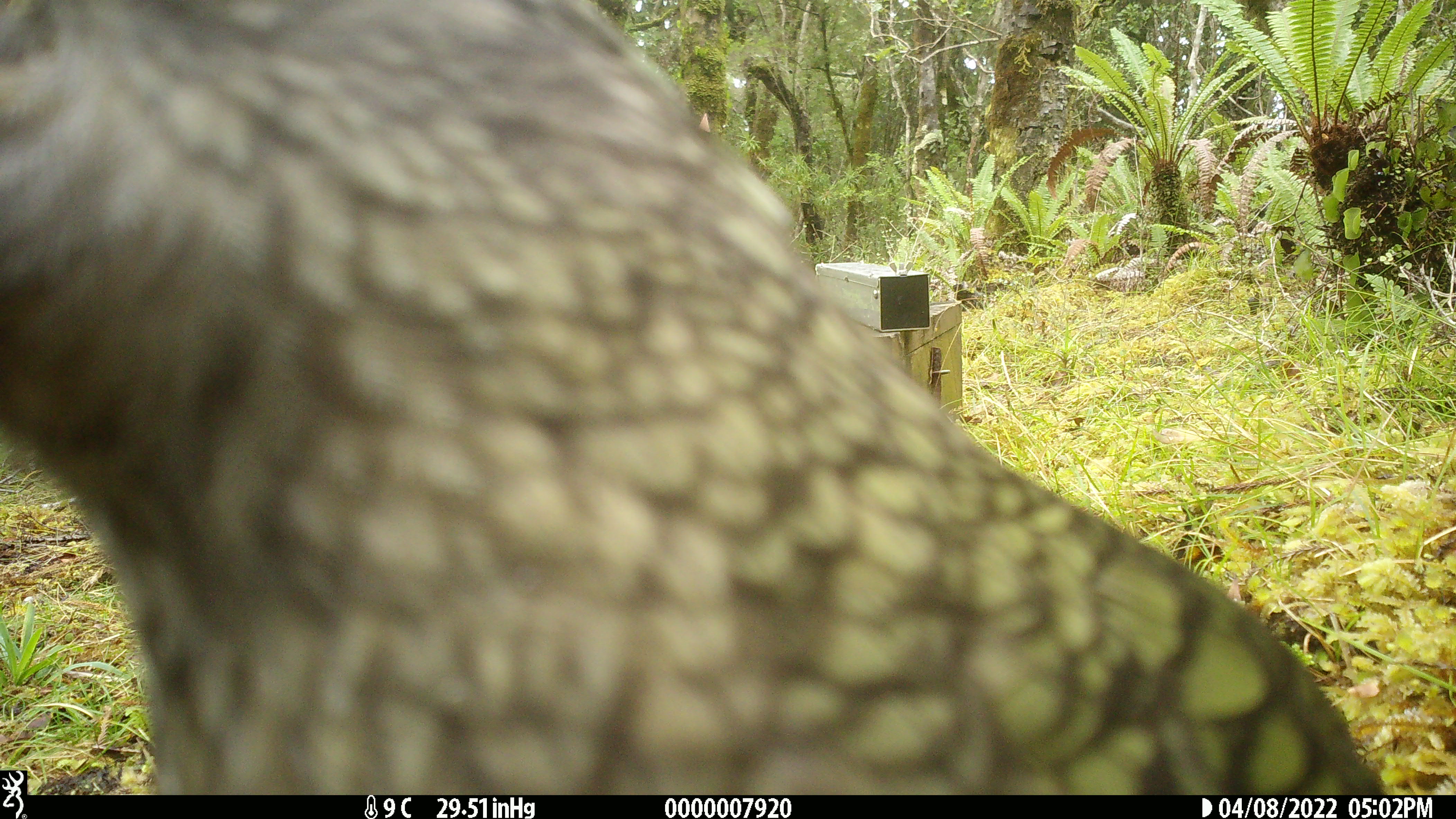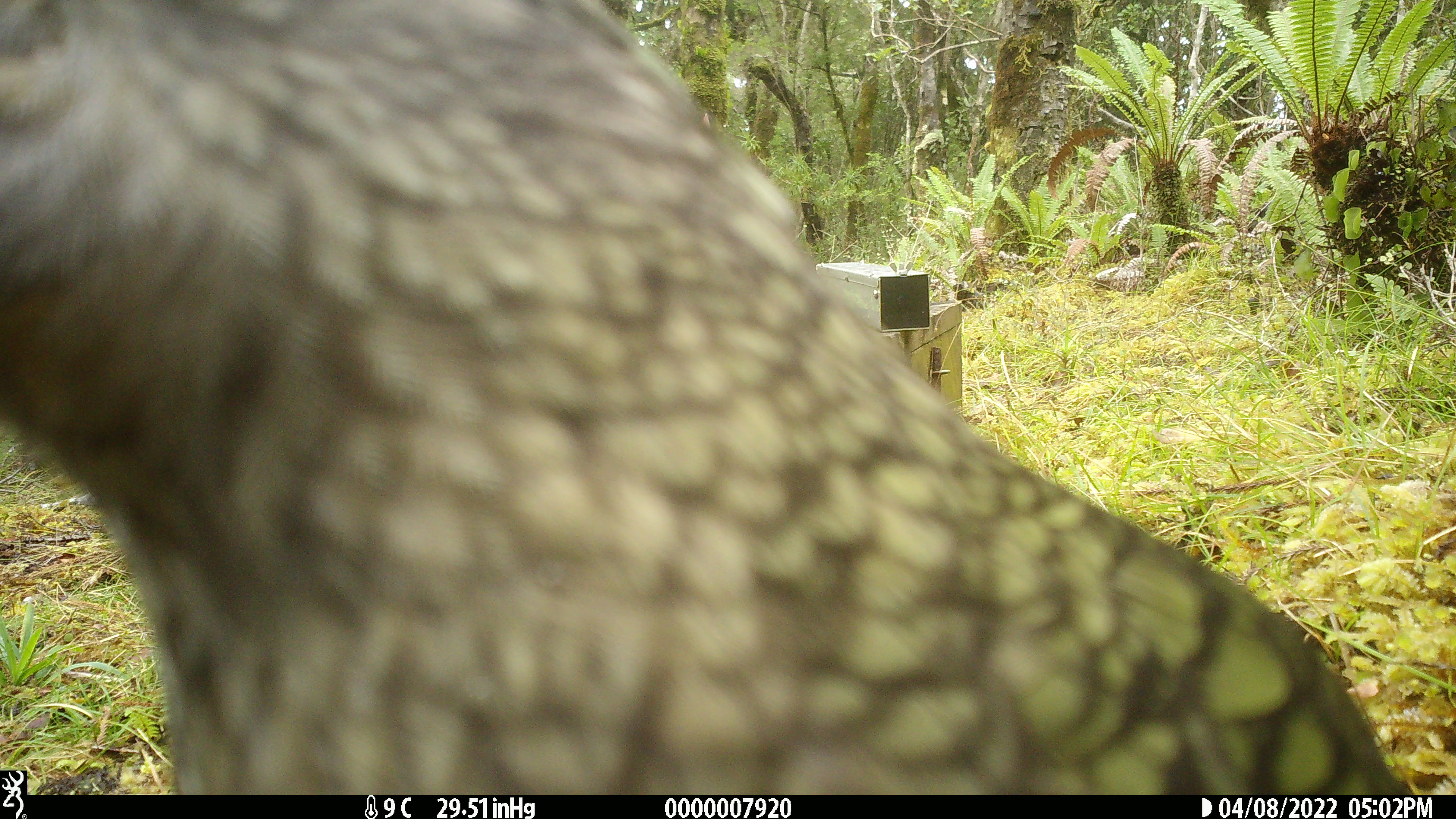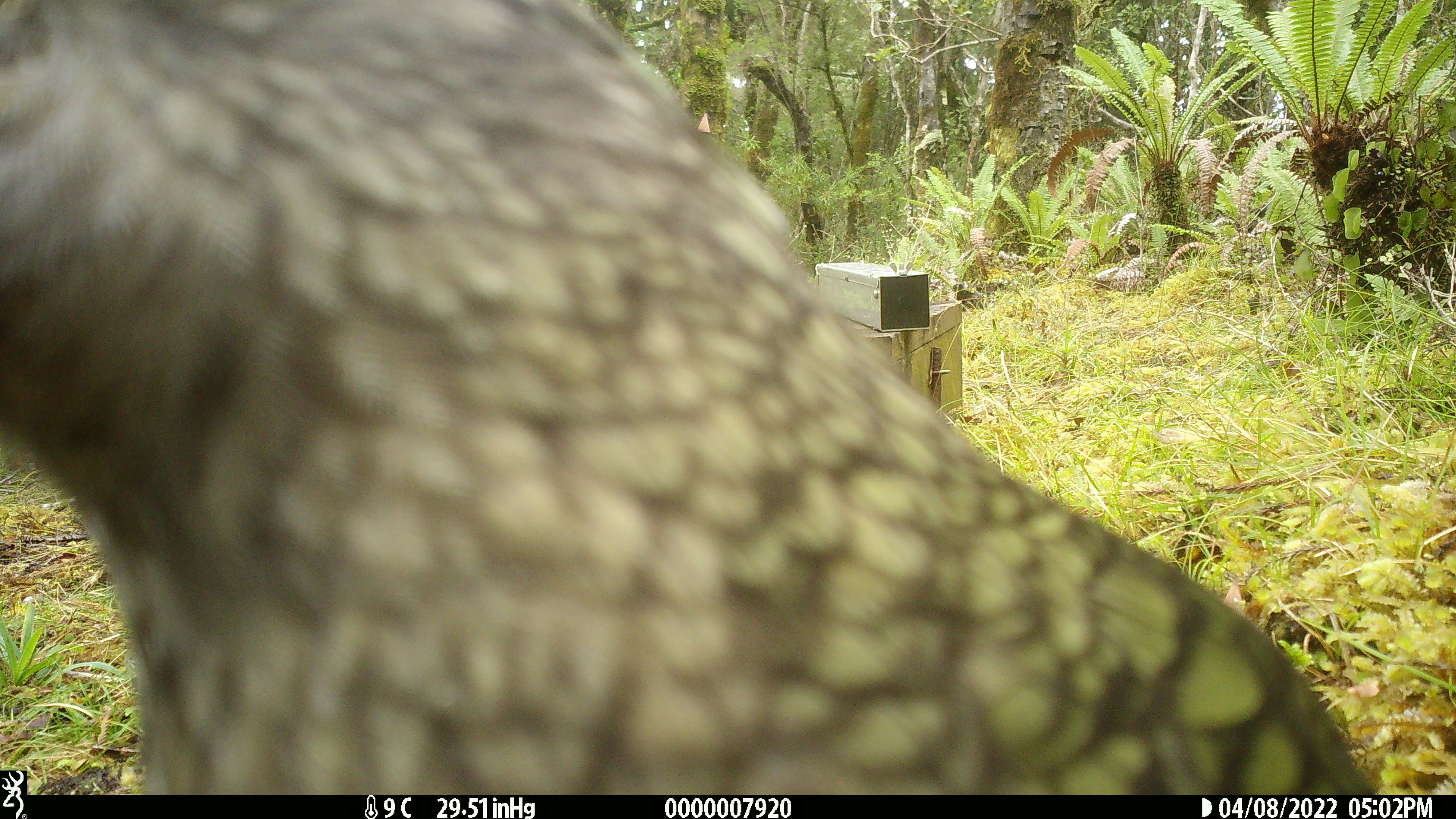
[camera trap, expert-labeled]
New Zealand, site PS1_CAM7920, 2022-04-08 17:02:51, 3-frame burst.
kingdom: Animalia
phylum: Chordata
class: Aves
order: Psittaciformes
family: Strigopidae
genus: Nestor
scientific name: Nestor notabilis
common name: kea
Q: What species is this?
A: Kea (Nestor notabilis).